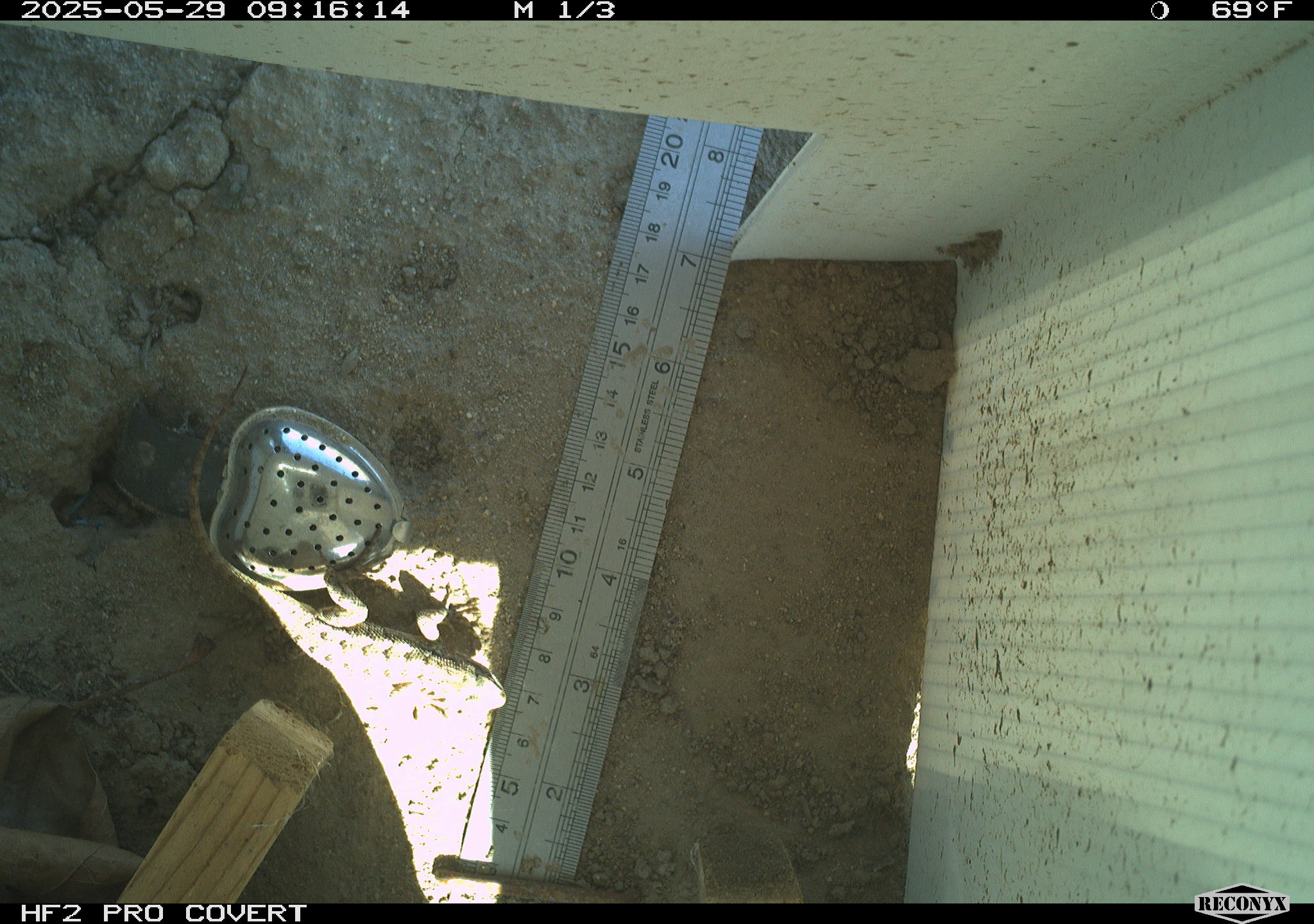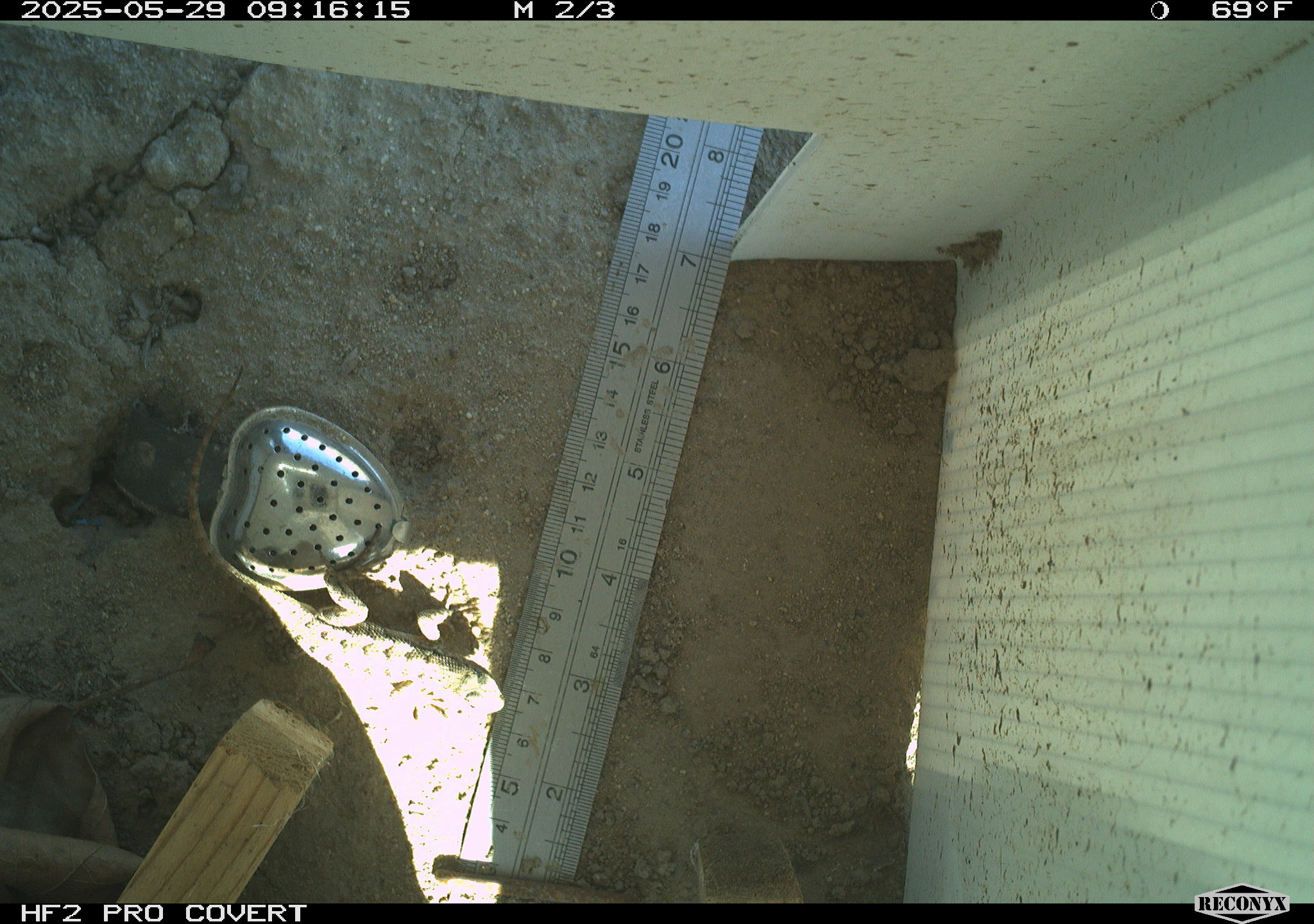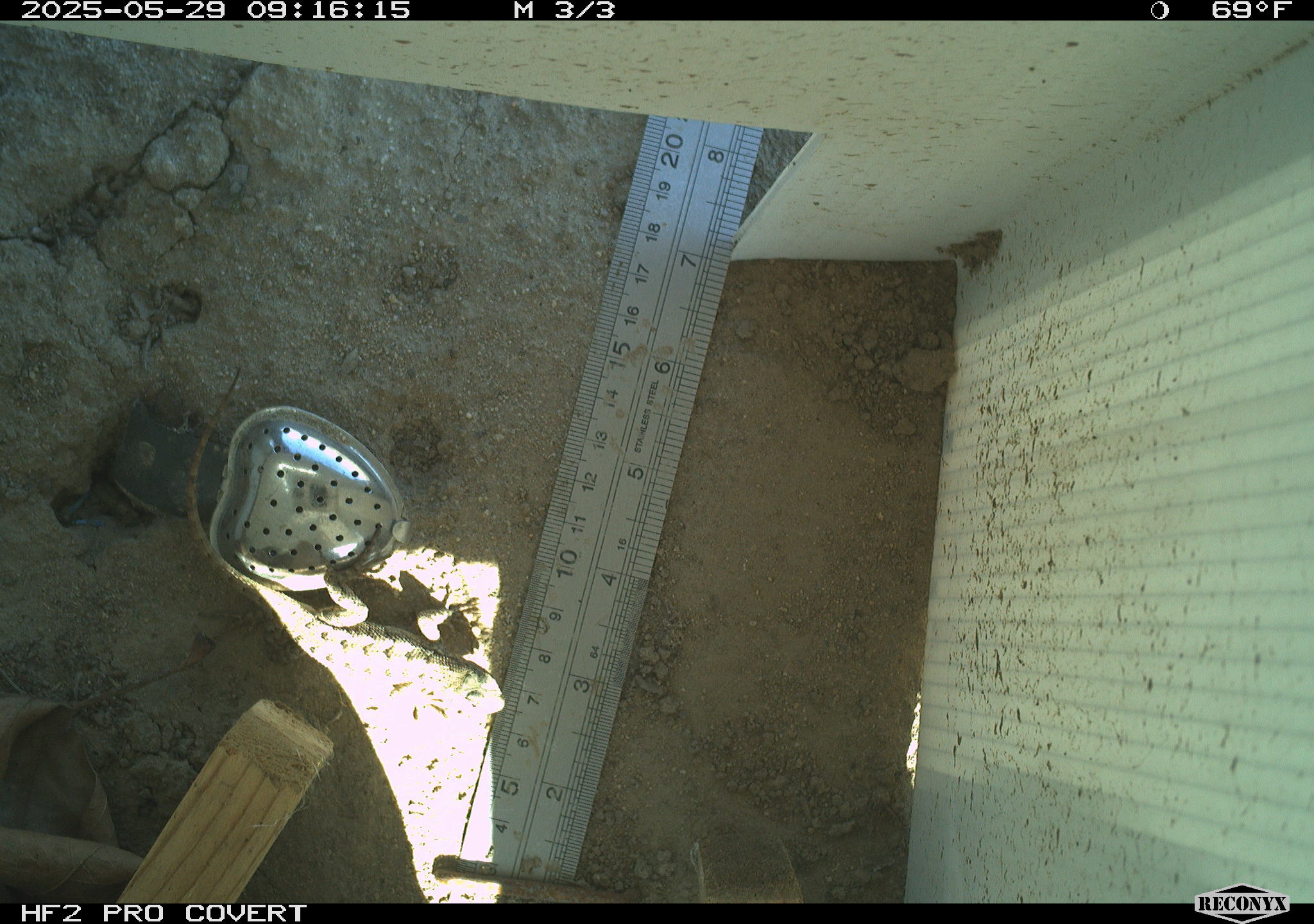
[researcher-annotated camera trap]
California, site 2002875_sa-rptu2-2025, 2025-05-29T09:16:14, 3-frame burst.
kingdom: Animalia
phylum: Chordata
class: Reptilia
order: Squamata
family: Phrynosomatidae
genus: Sceloporus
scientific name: Sceloporus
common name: spiny lizards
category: sceloporus species